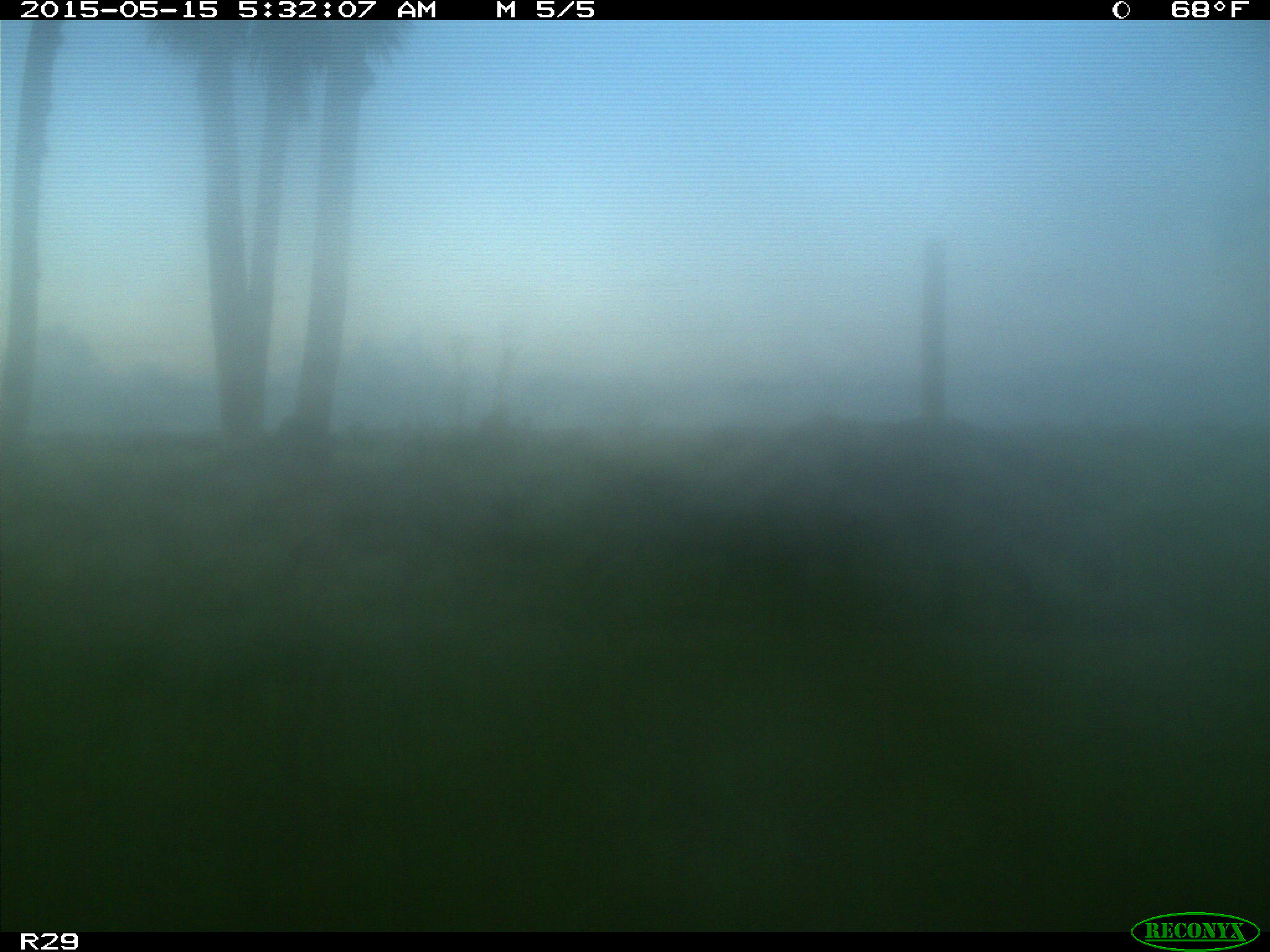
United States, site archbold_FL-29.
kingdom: Animalia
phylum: Chordata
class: Mammalia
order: Artiodactyla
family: Suidae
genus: Sus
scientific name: Sus scrofa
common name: wild boar